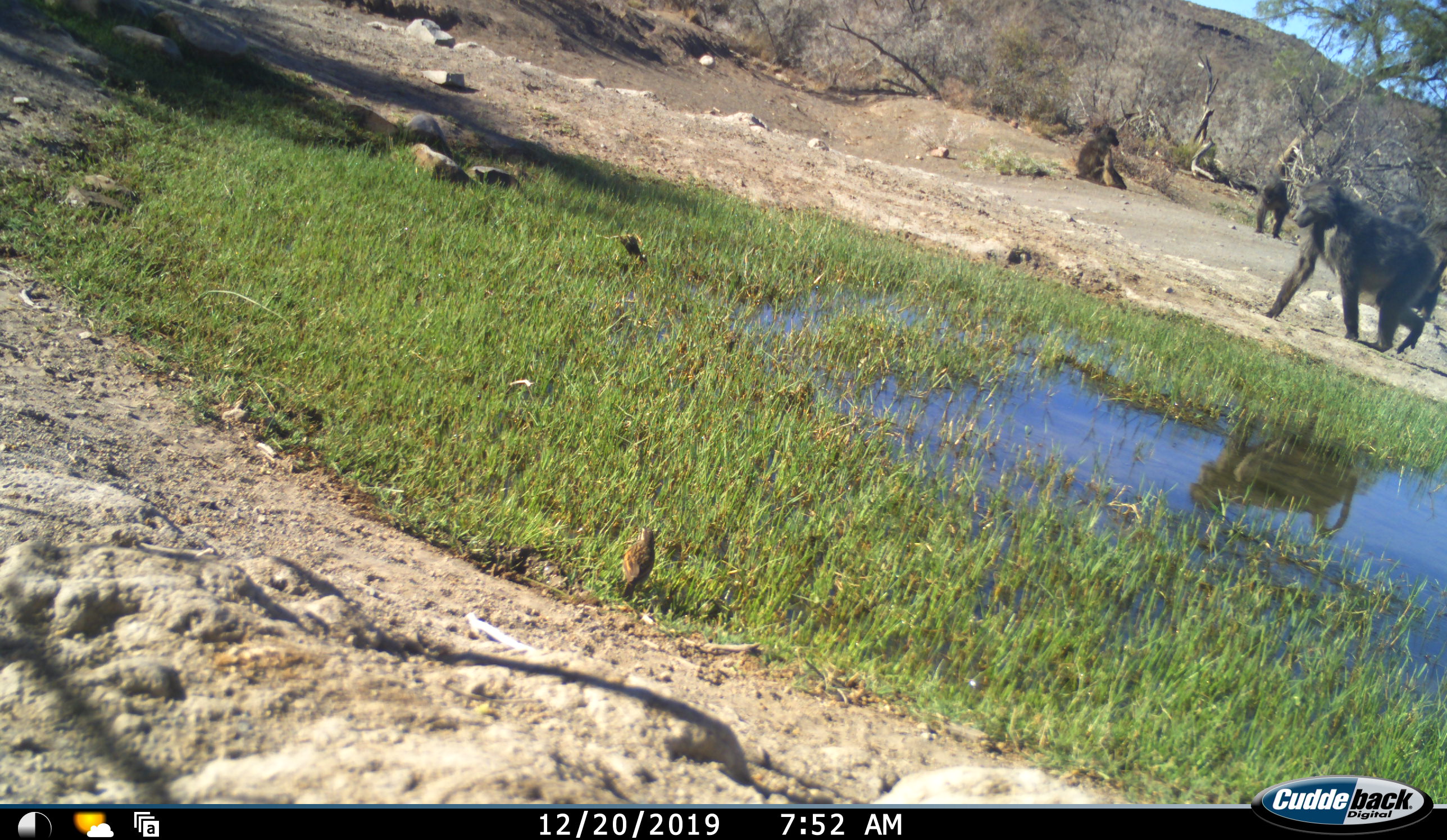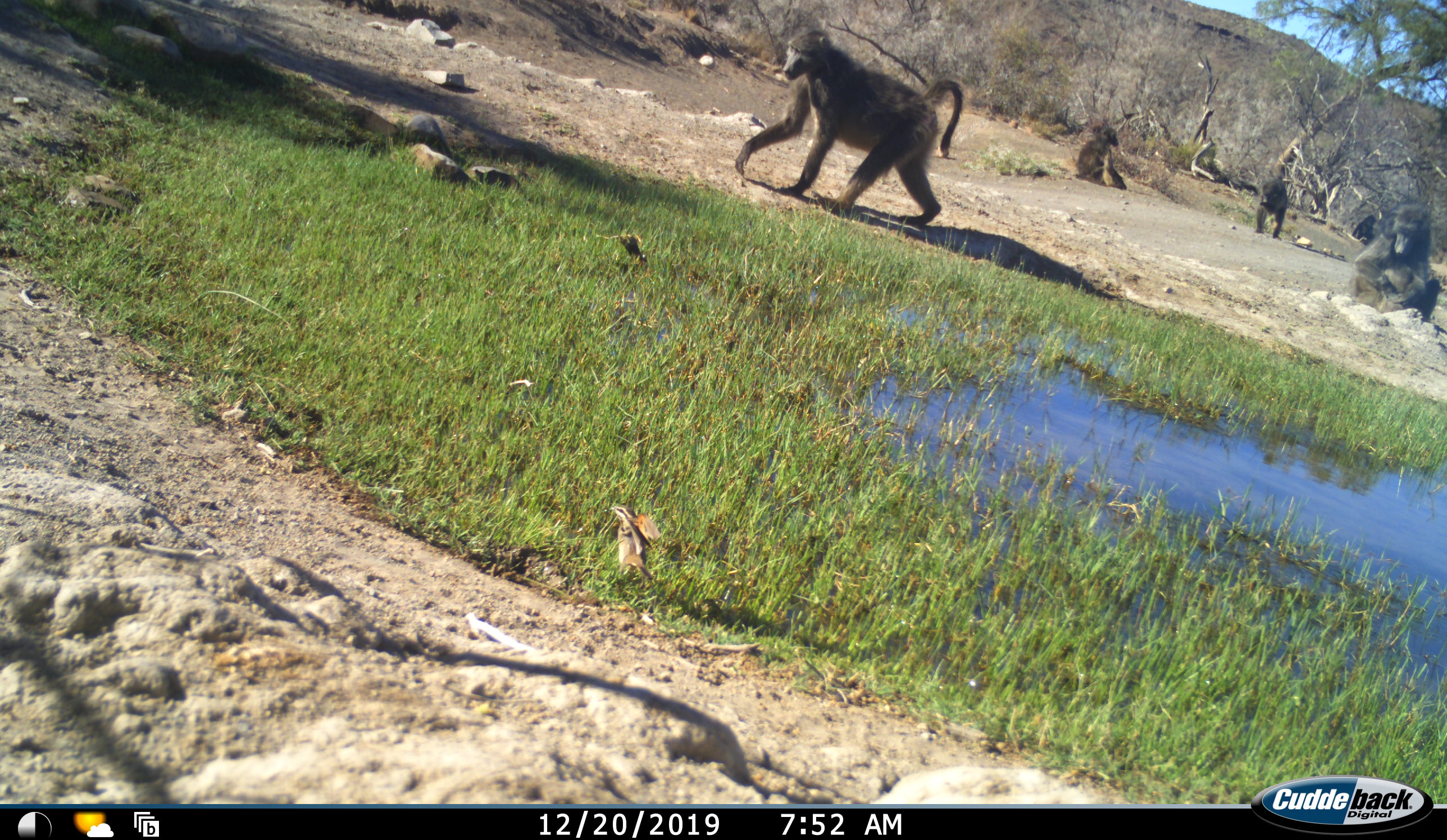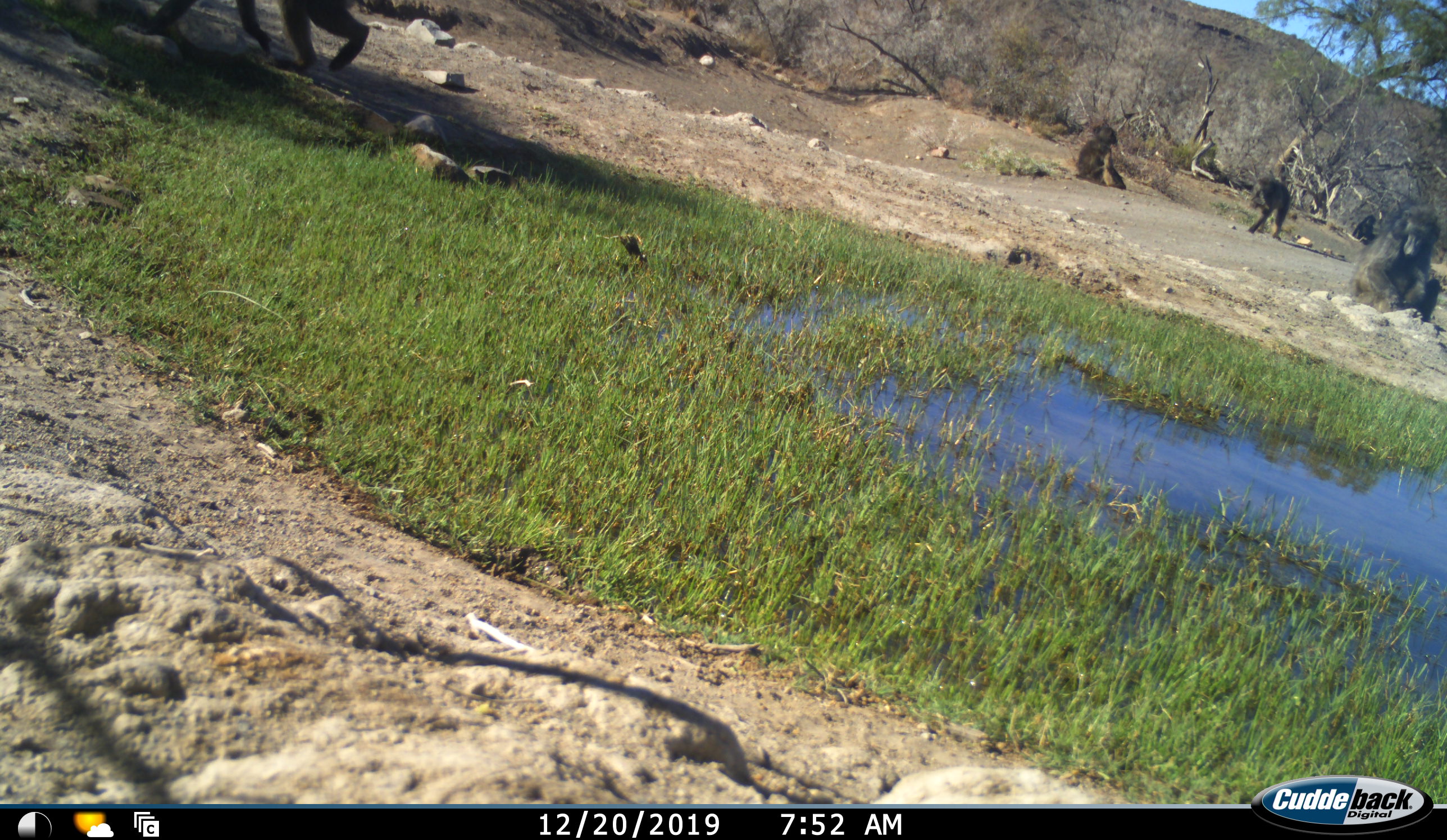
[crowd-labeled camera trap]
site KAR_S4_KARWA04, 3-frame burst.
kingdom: Animalia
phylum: Chordata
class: Mammalia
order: Primates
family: Cercopithecidae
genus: Papio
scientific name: Papio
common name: baboon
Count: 4.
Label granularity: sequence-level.